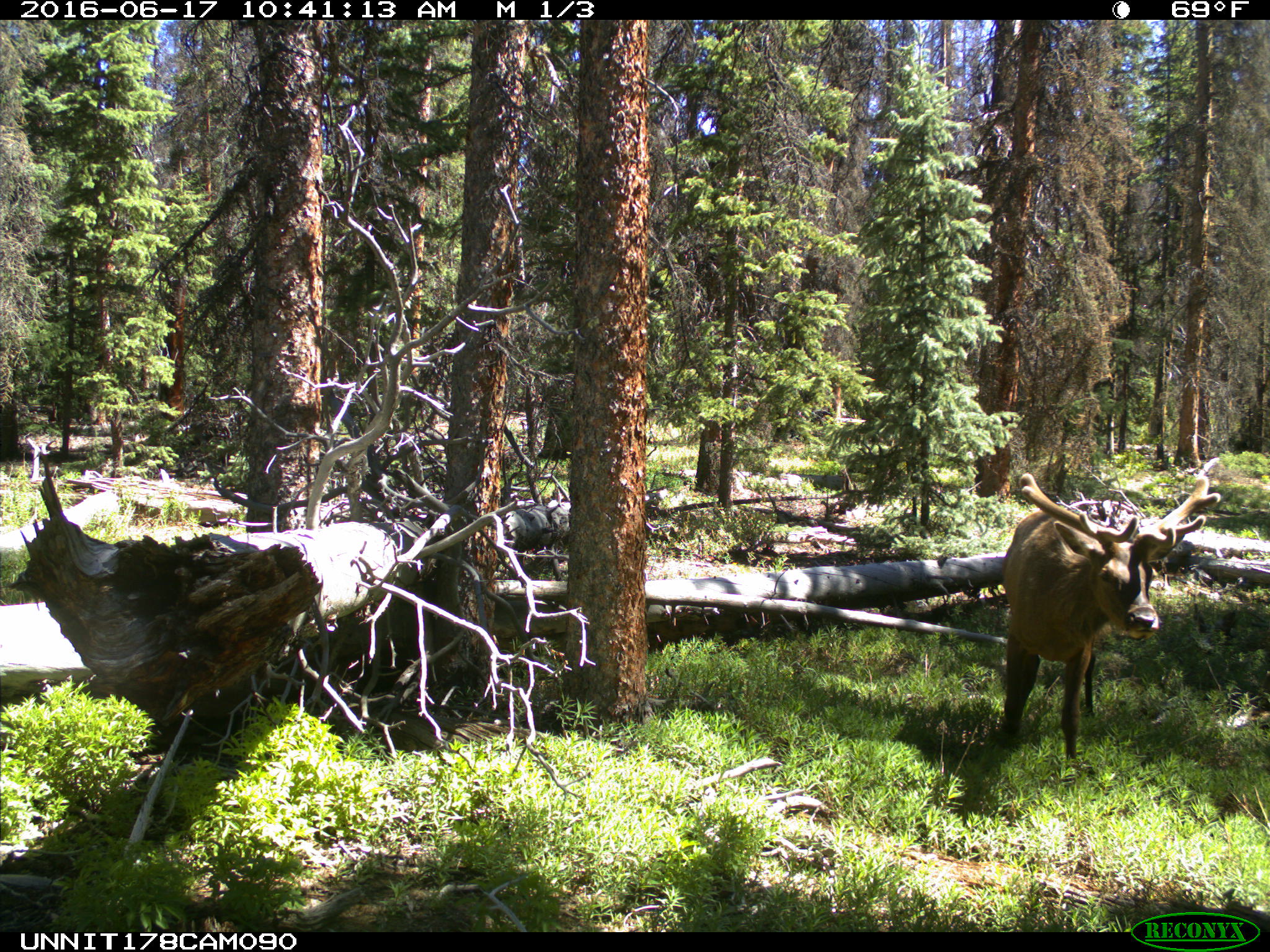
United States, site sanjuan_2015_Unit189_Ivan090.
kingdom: Animalia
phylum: Chordata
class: Mammalia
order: Artiodactyla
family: Cervidae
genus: Cervus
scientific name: Cervus elaphus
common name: red deer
Cervus elaphus (red deer).